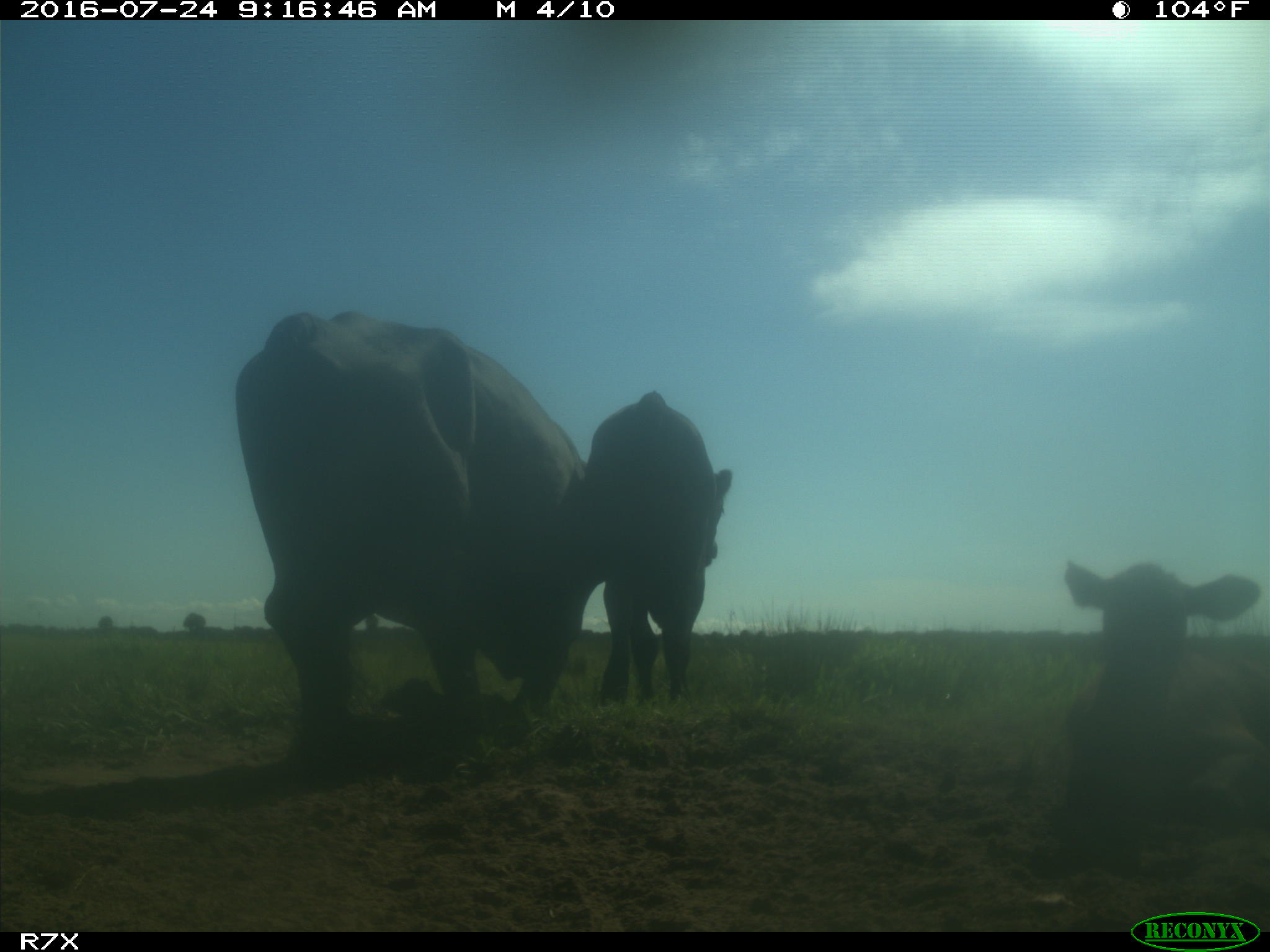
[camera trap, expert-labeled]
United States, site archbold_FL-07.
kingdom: Animalia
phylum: Chordata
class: Mammalia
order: Artiodactyla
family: Bovidae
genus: Bos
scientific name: Bos taurus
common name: domestic cow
Bos taurus (domestic cow).